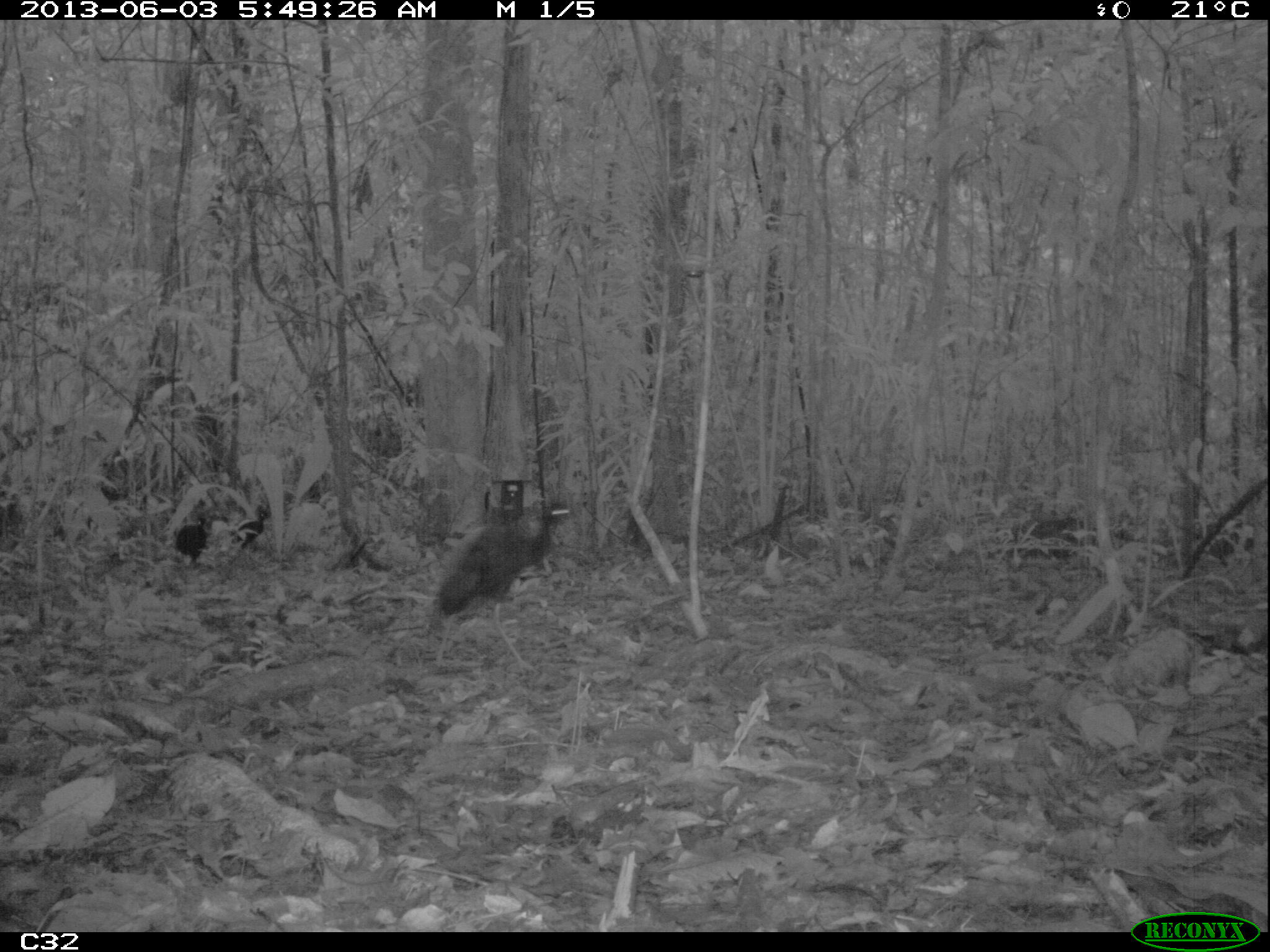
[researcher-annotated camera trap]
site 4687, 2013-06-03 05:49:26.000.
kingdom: Animalia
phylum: Chordata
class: Aves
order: Gruiformes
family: Psophiidae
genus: Psophia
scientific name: Psophia crepitans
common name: gray-winged trumpeter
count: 4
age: adult